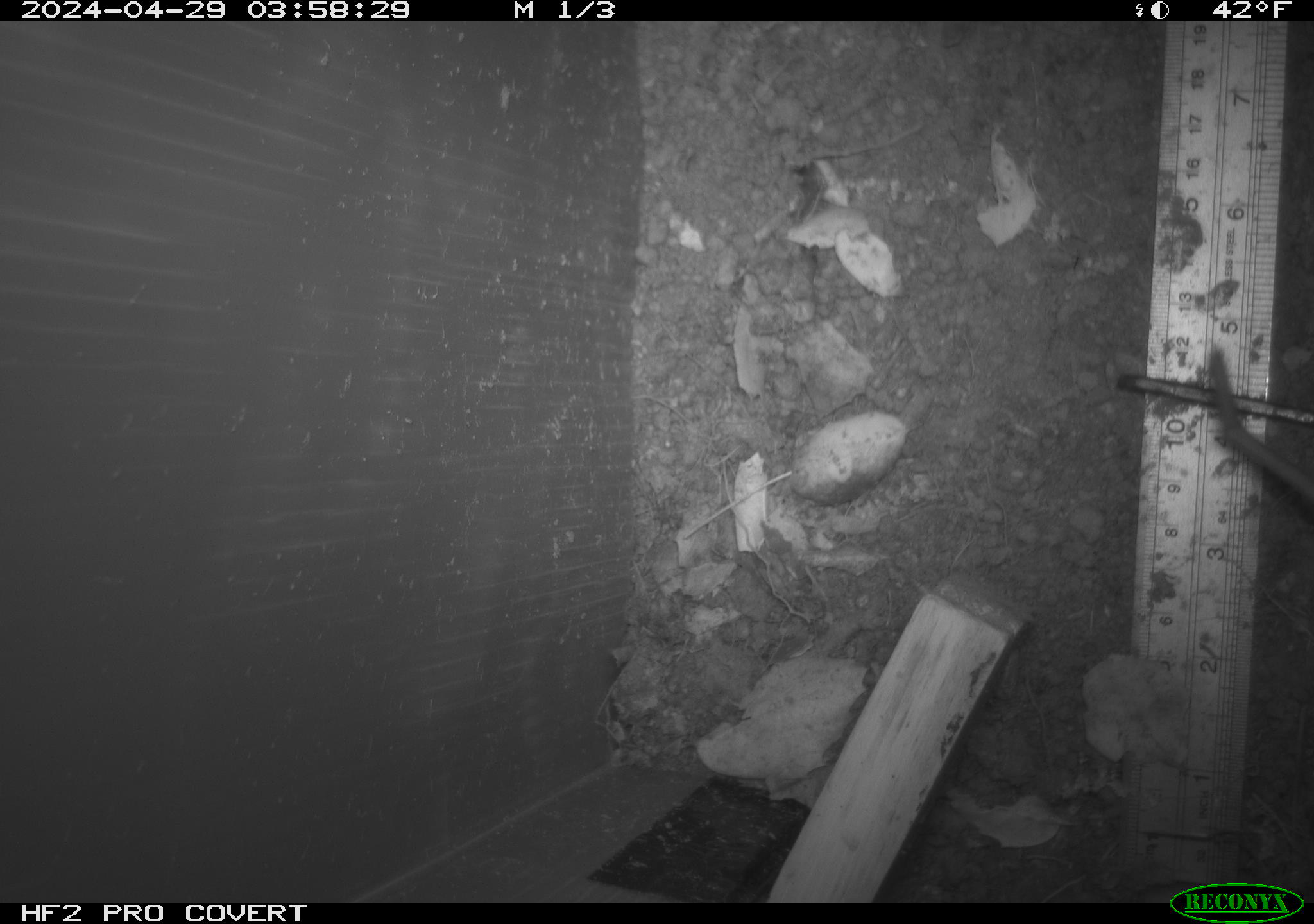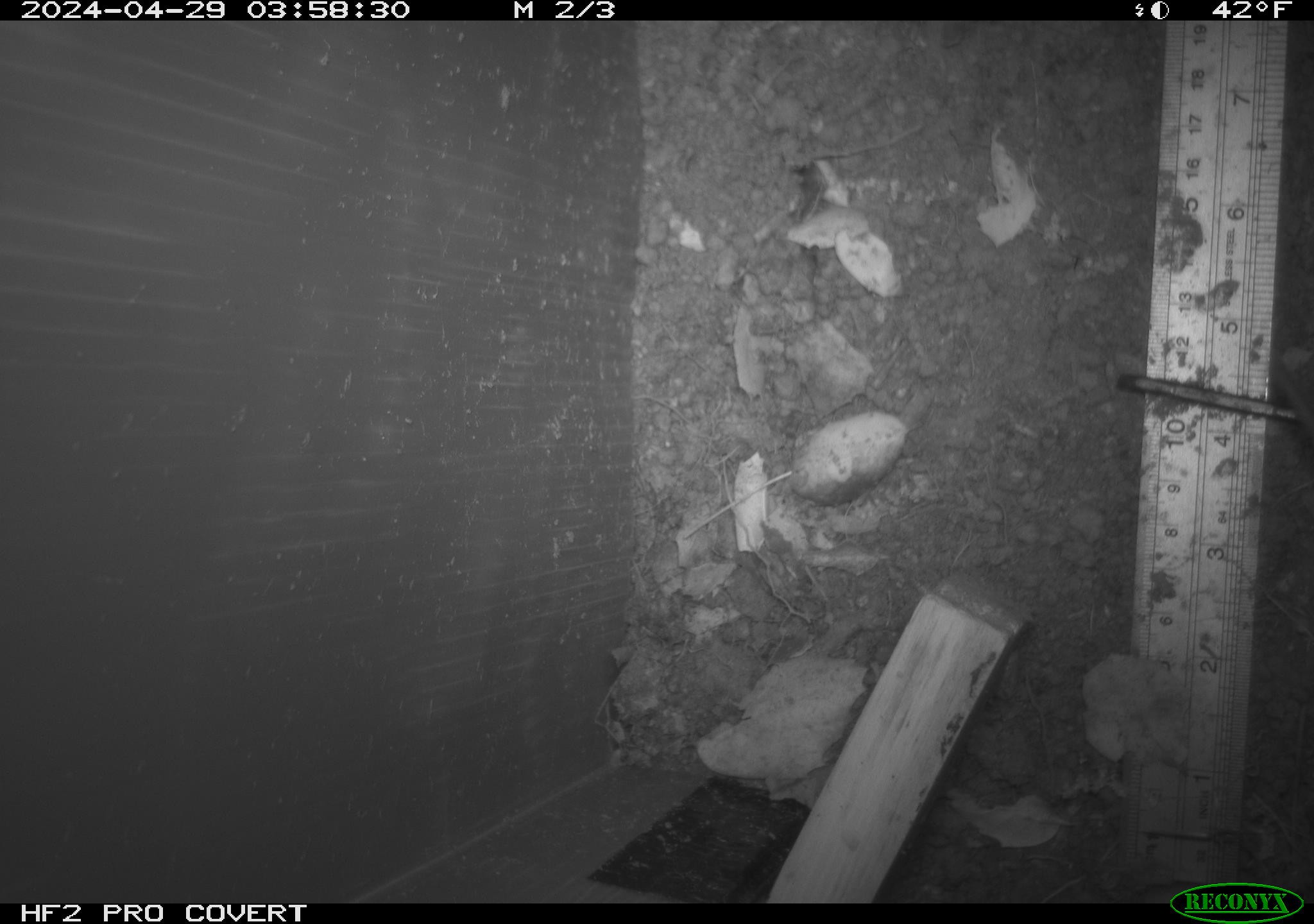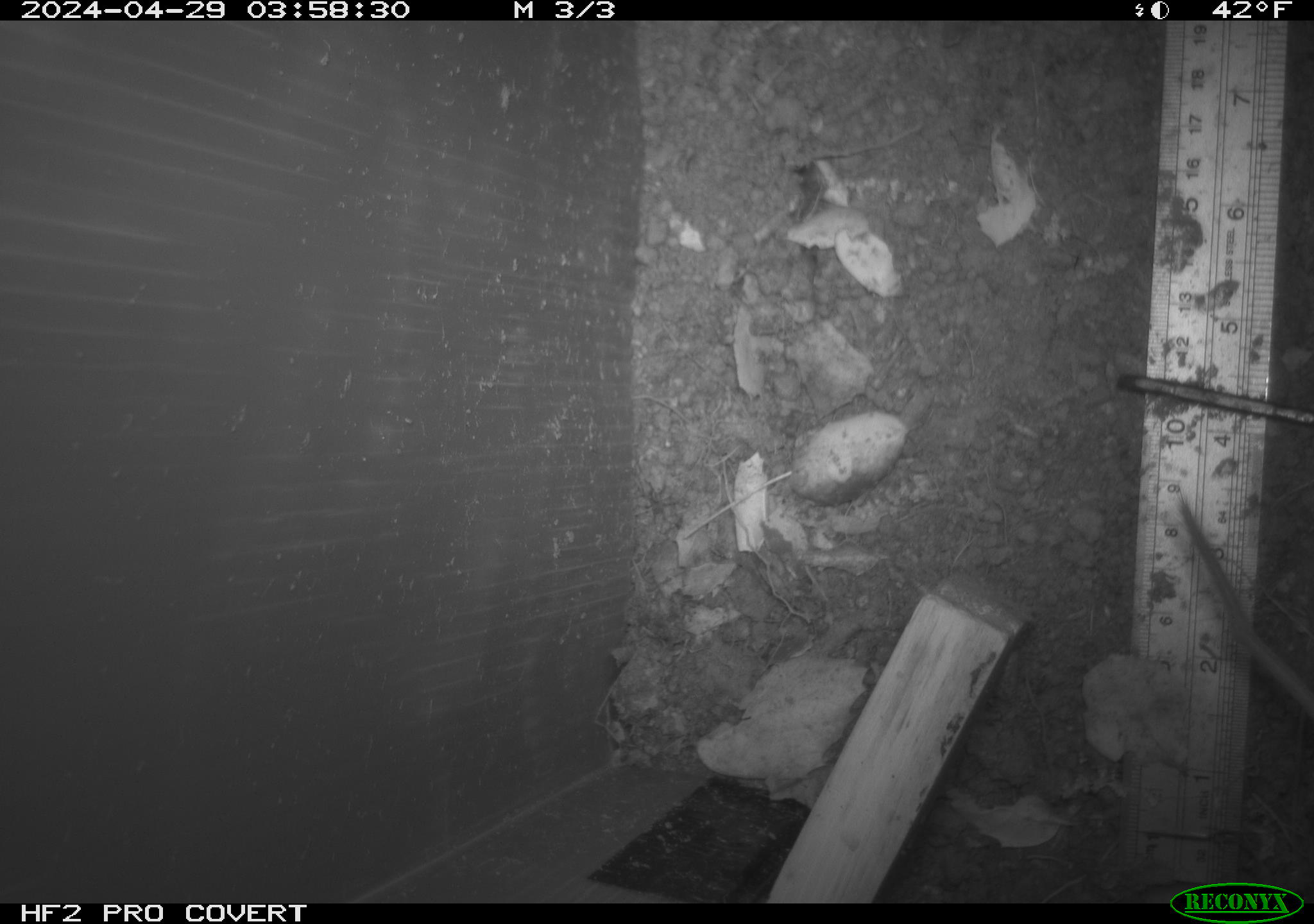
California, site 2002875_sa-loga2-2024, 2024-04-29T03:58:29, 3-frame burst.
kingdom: Animalia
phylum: Chordata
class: Mammalia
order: Rodentia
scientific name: Rodentia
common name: rodent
Rodent (Rodentia).